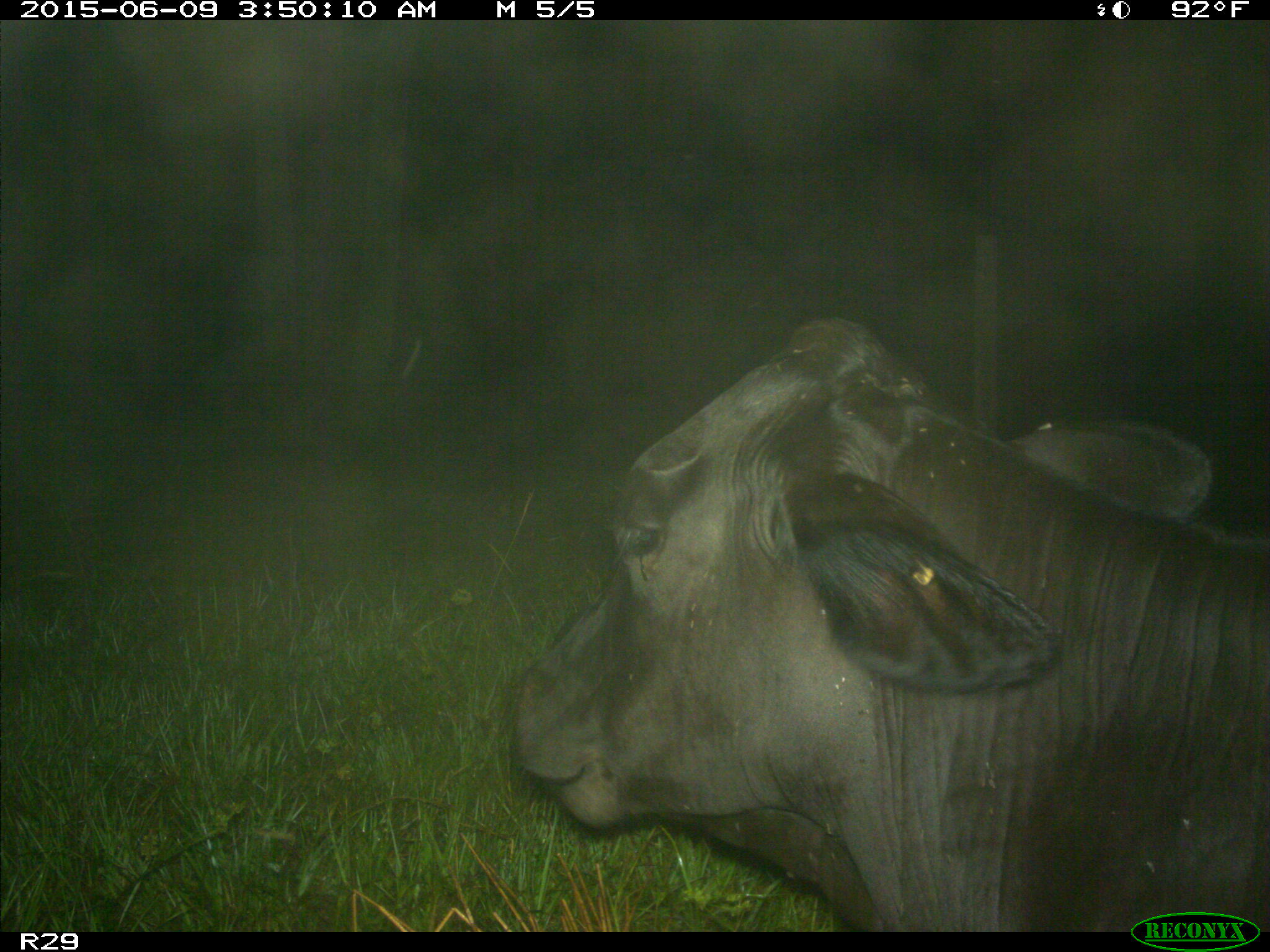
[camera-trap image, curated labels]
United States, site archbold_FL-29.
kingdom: Animalia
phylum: Chordata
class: Mammalia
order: Artiodactyla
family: Bovidae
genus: Bos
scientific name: Bos taurus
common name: domestic cow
Bos taurus (domestic cow).